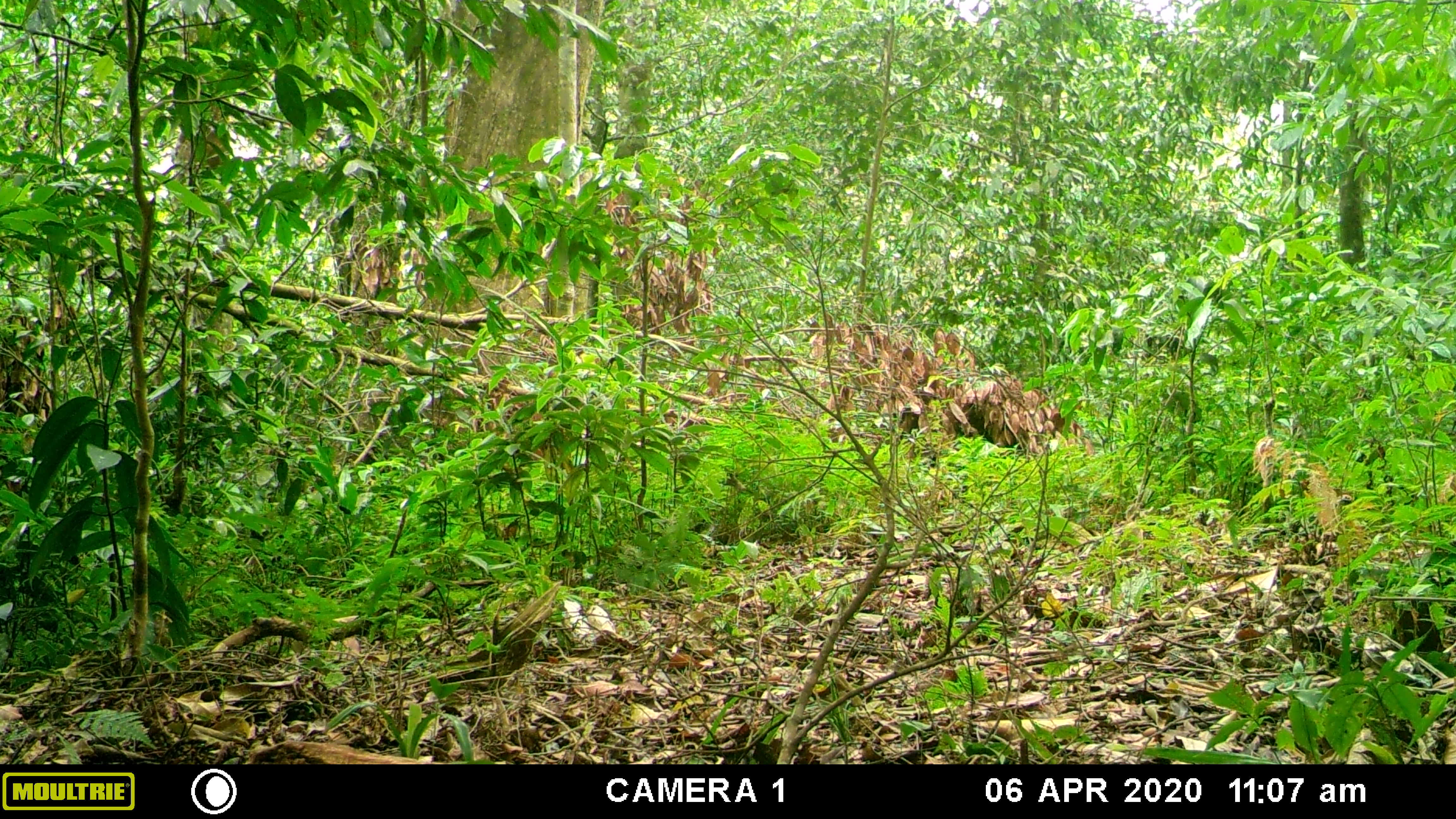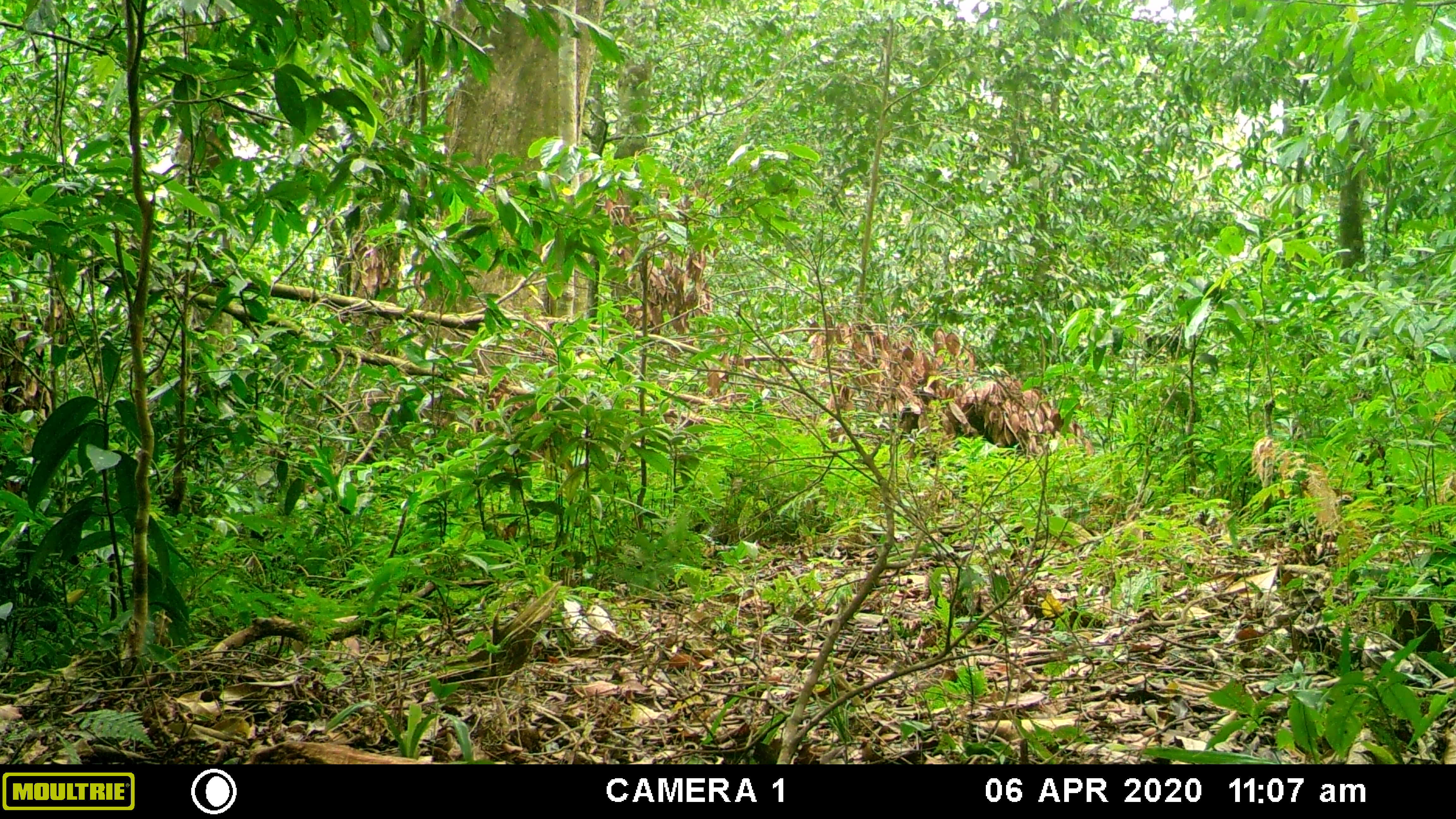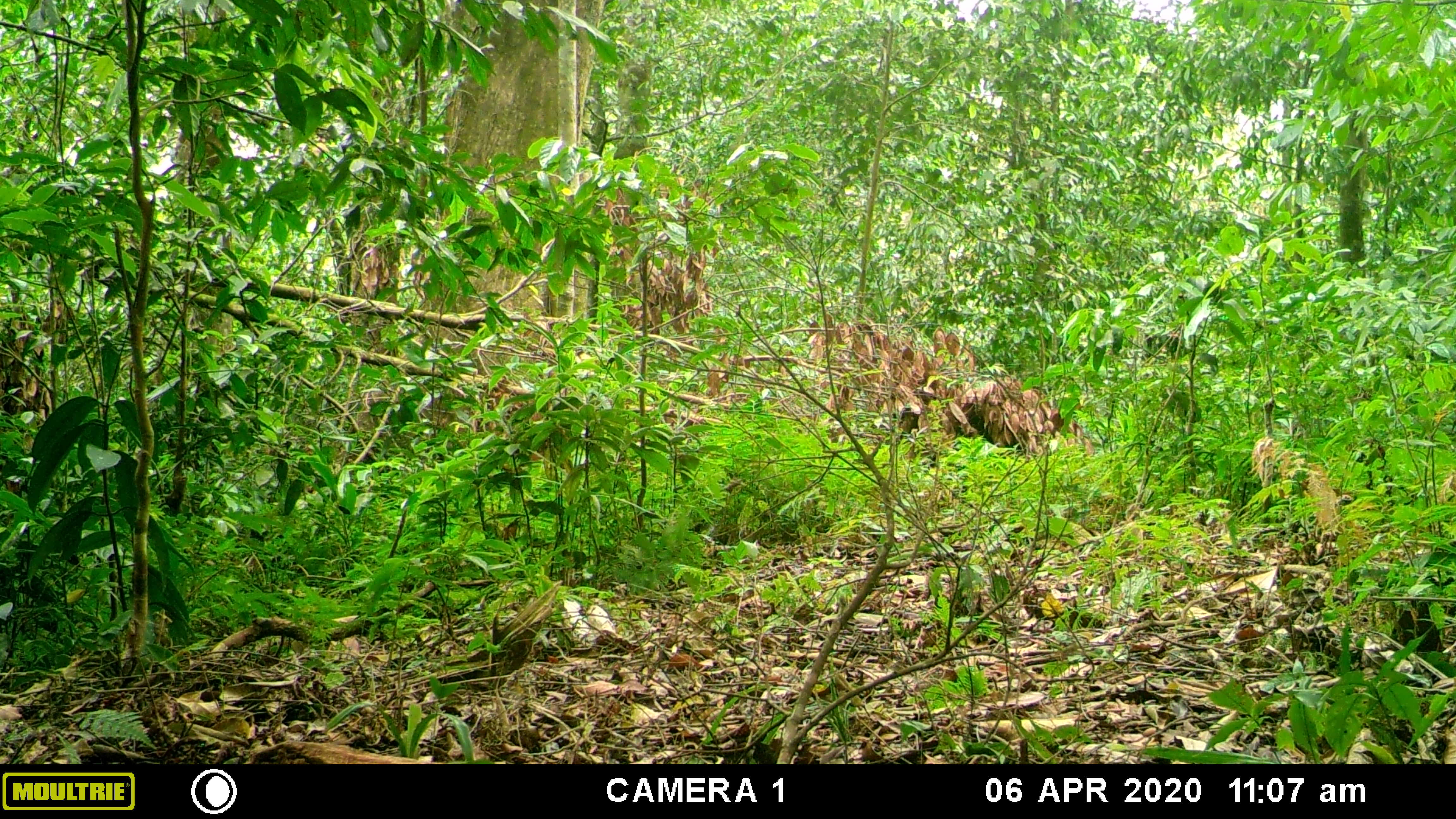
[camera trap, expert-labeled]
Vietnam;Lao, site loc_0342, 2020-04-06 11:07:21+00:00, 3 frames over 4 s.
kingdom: Animalia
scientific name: Animalia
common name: animal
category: unidentified animal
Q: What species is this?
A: Unidentified animal (animal) (Animalia).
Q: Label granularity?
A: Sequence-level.